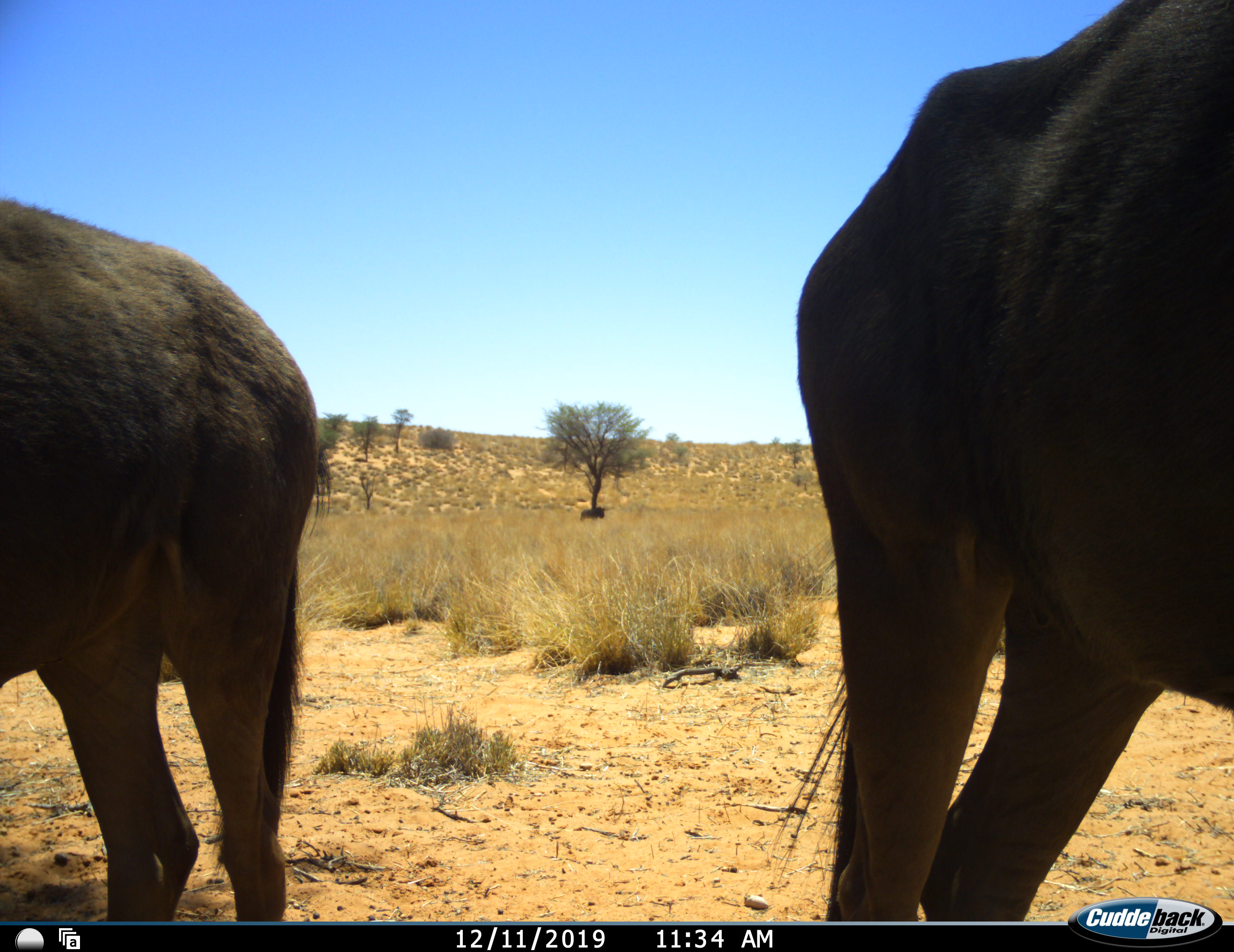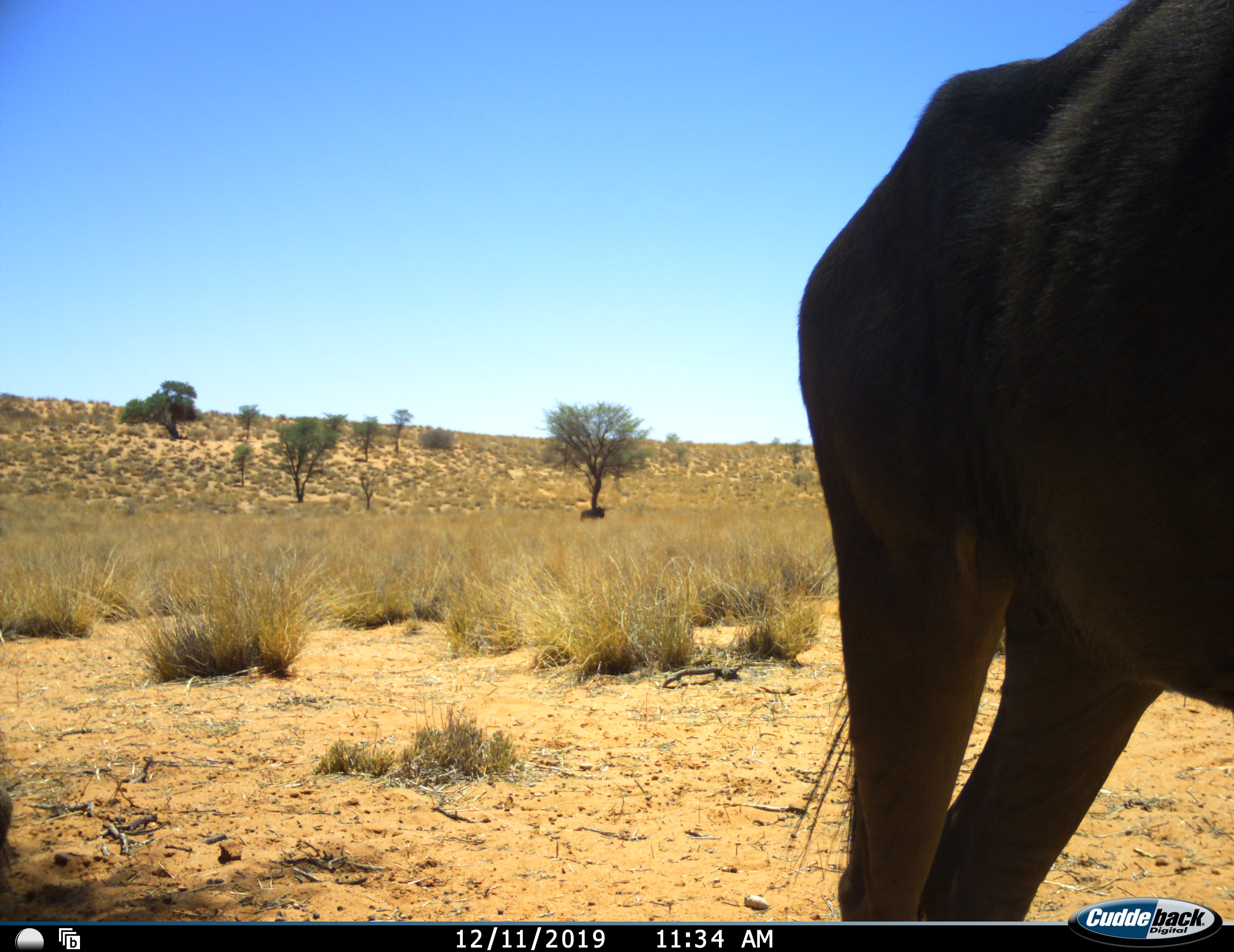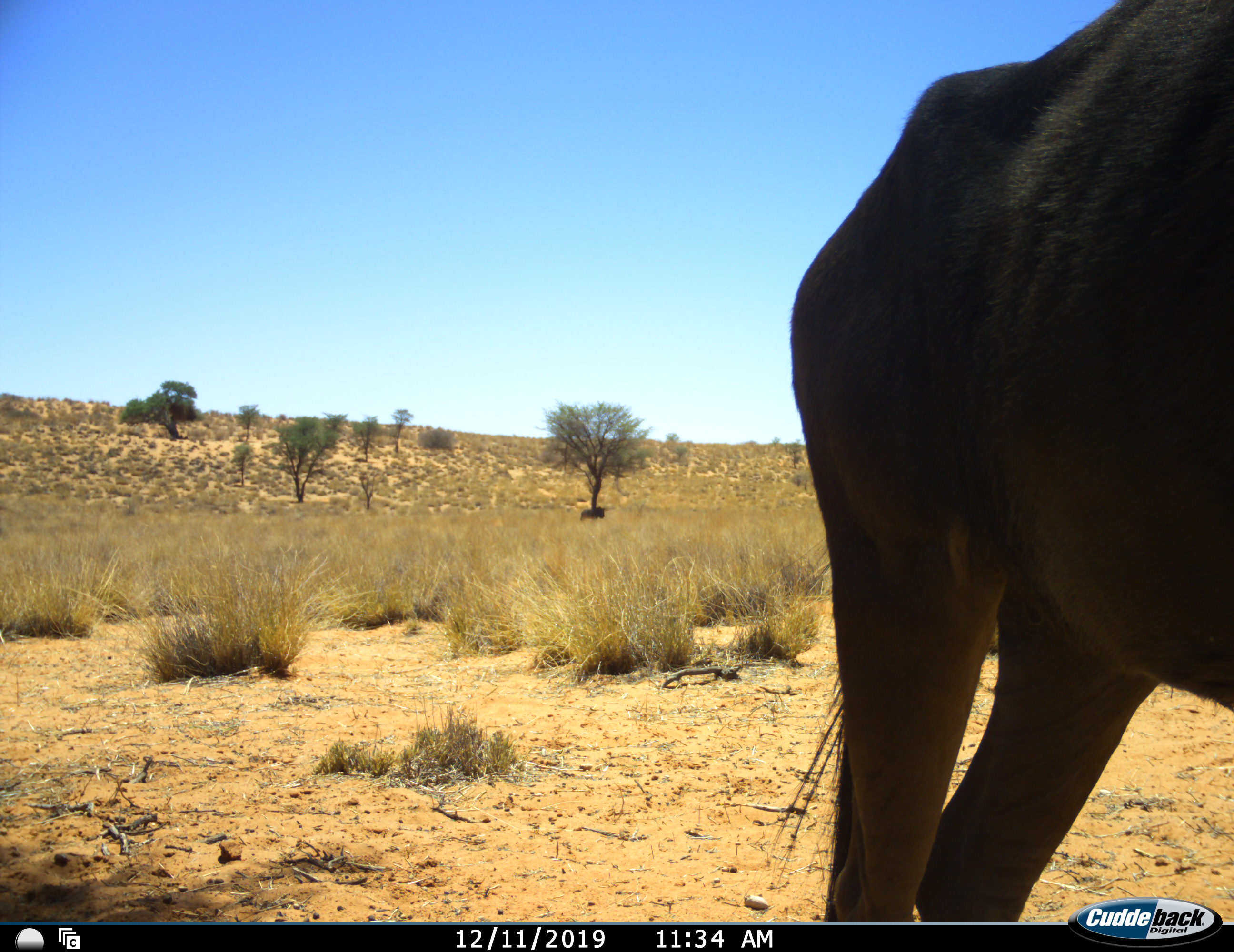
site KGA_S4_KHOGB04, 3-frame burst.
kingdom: Animalia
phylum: Chordata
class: Mammalia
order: Artiodactyla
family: Bovidae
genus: Connochaetes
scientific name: Connochaetes taurinus taurinus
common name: blue wildebeest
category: wildebeestblue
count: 2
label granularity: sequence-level